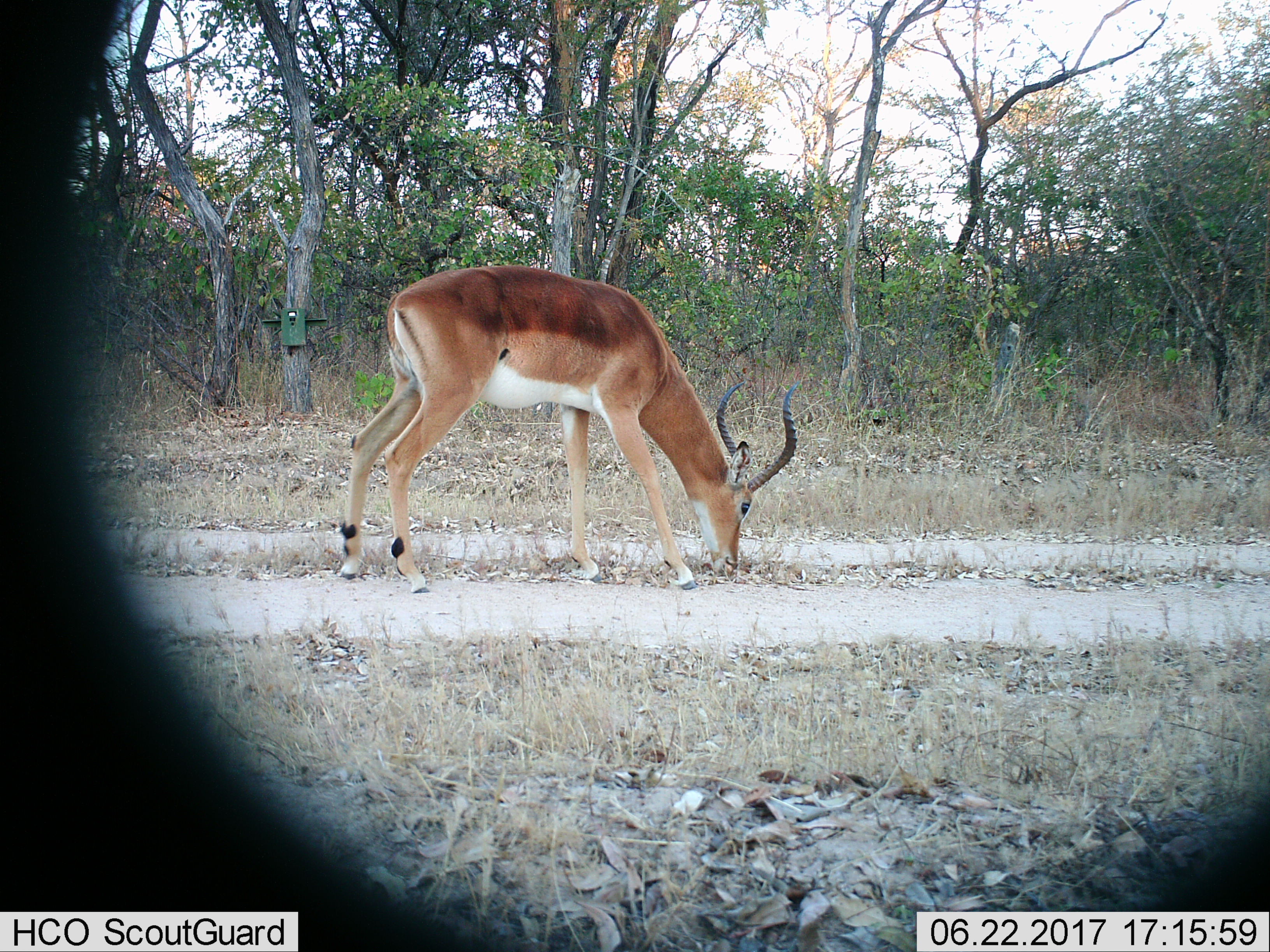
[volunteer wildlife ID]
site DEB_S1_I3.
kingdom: Animalia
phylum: Chordata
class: Mammalia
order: Artiodactyla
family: Bovidae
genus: Aepyceros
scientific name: Aepyceros melampus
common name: impala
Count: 1.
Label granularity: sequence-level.